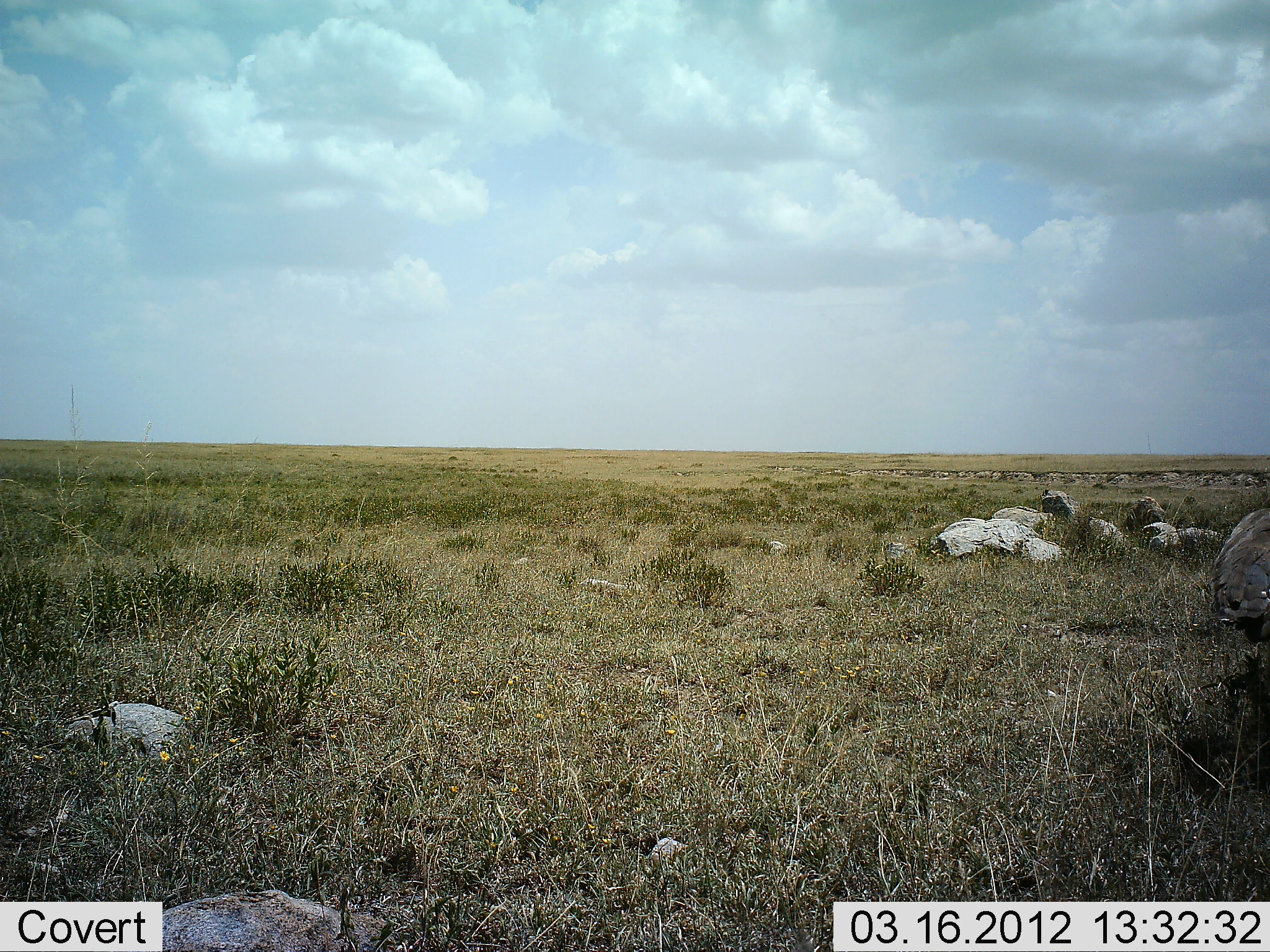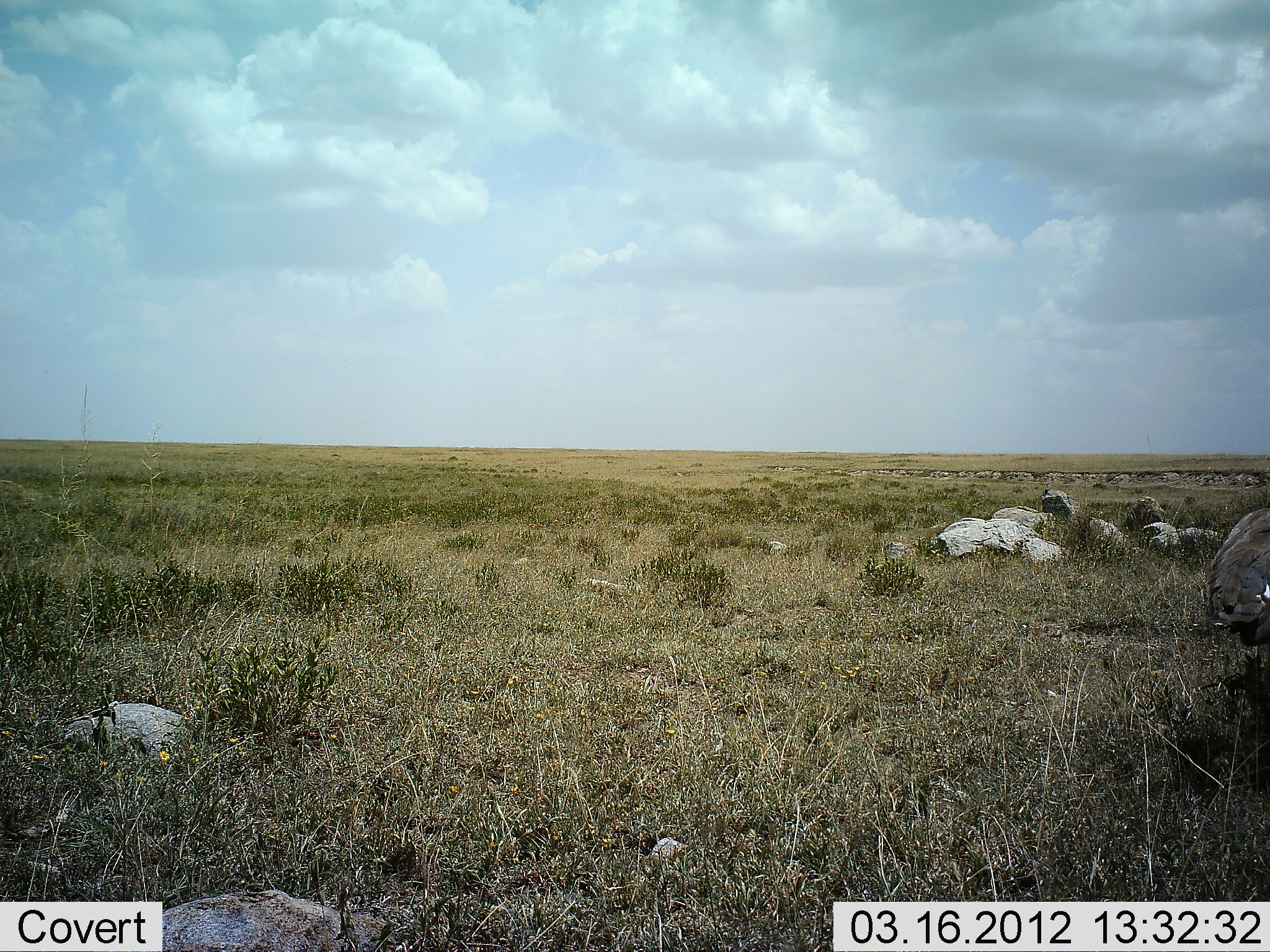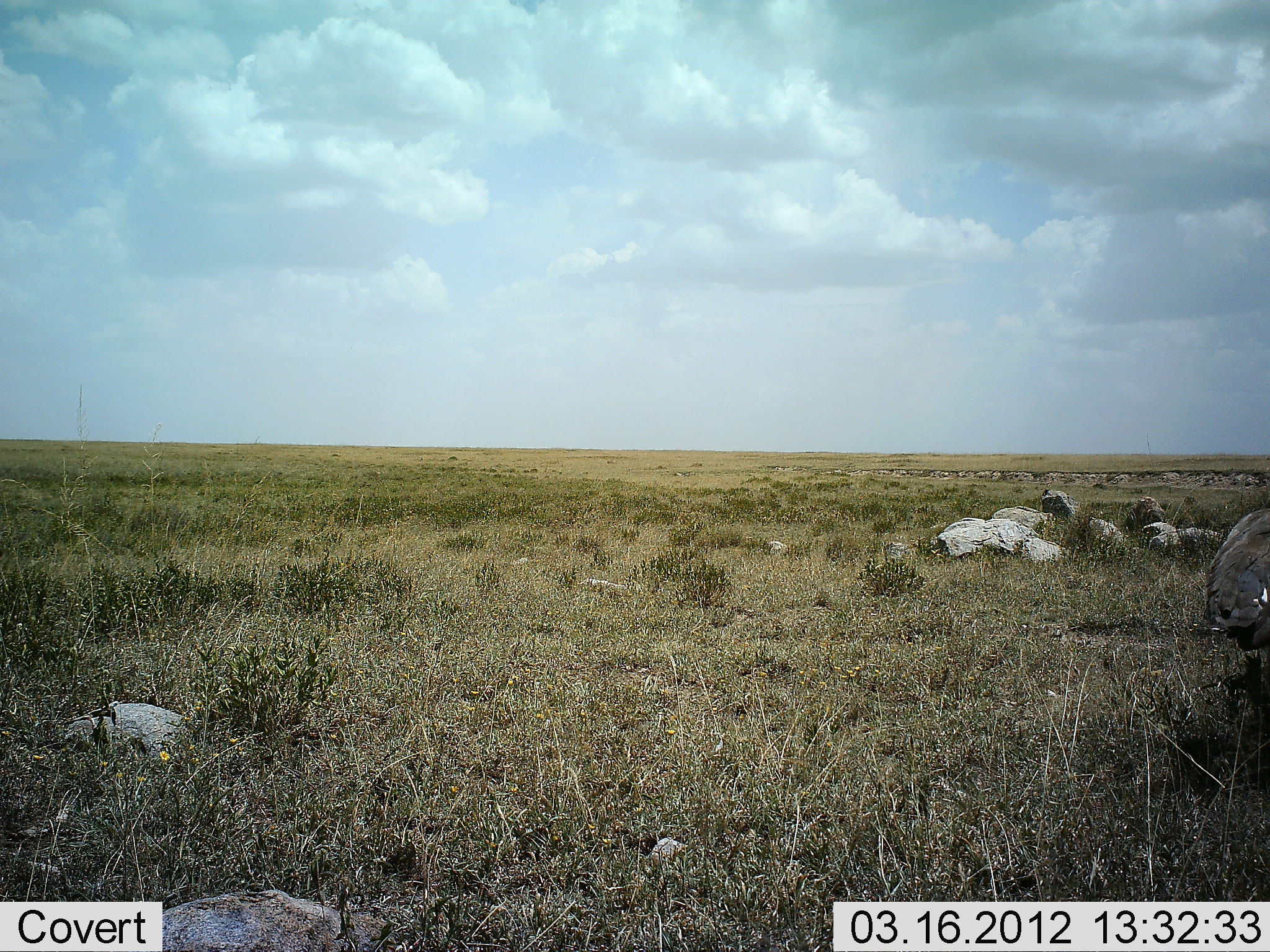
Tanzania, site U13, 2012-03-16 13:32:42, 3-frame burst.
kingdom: Animalia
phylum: Chordata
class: Aves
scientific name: Aves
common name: bird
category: otherbird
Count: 1.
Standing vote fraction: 75%.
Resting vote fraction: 0%.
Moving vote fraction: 25%.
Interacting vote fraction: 0%.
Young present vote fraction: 0%.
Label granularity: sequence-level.